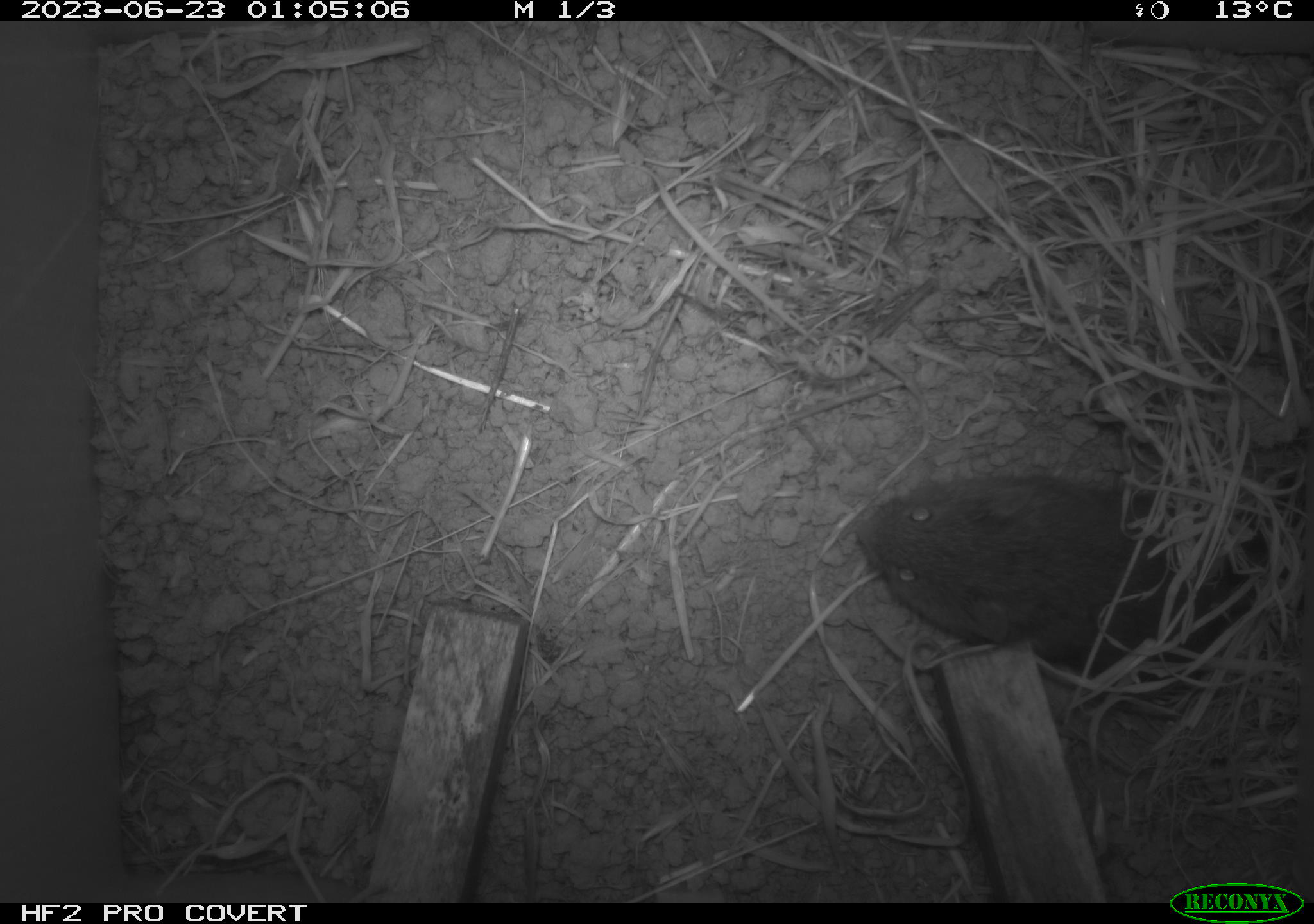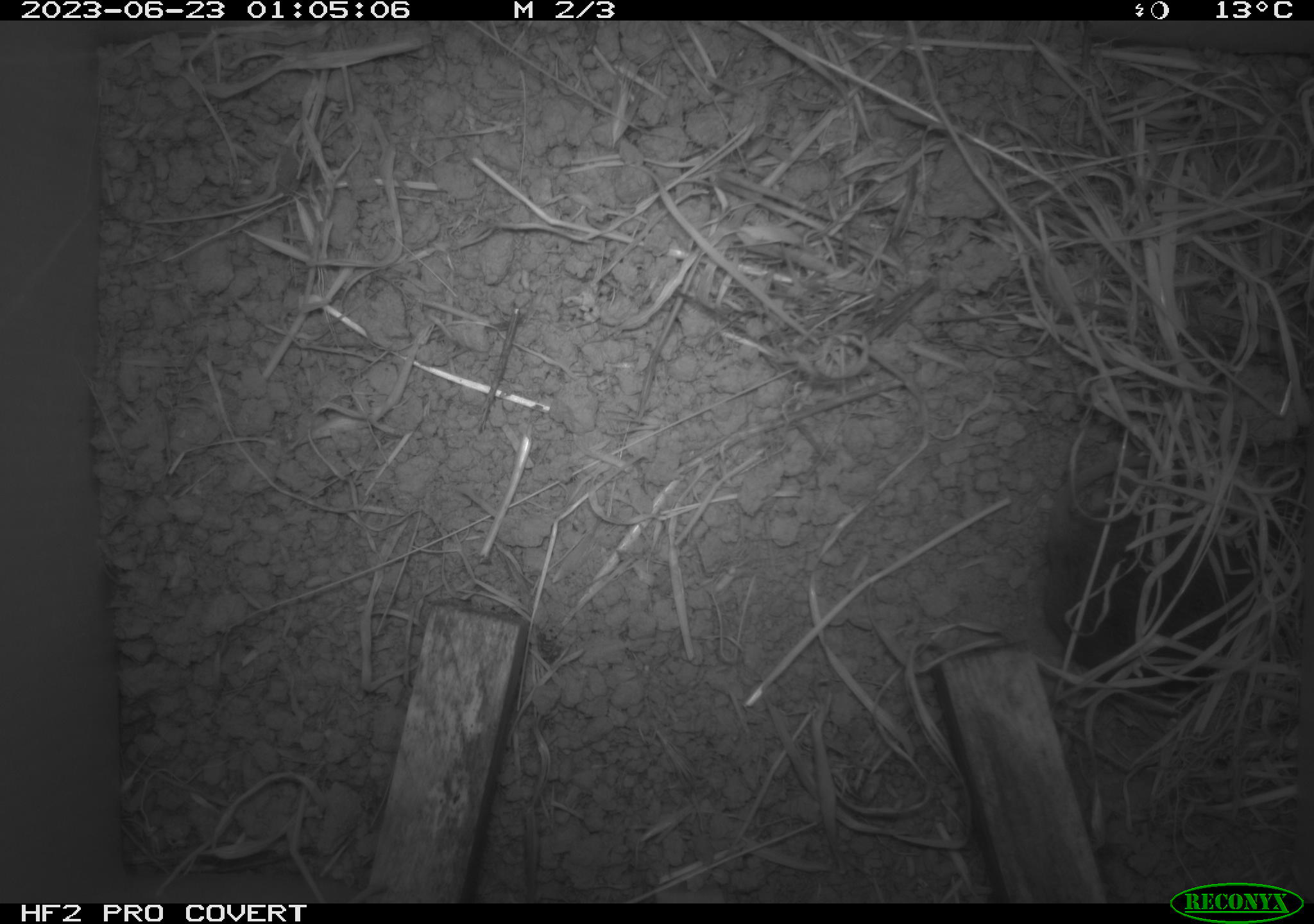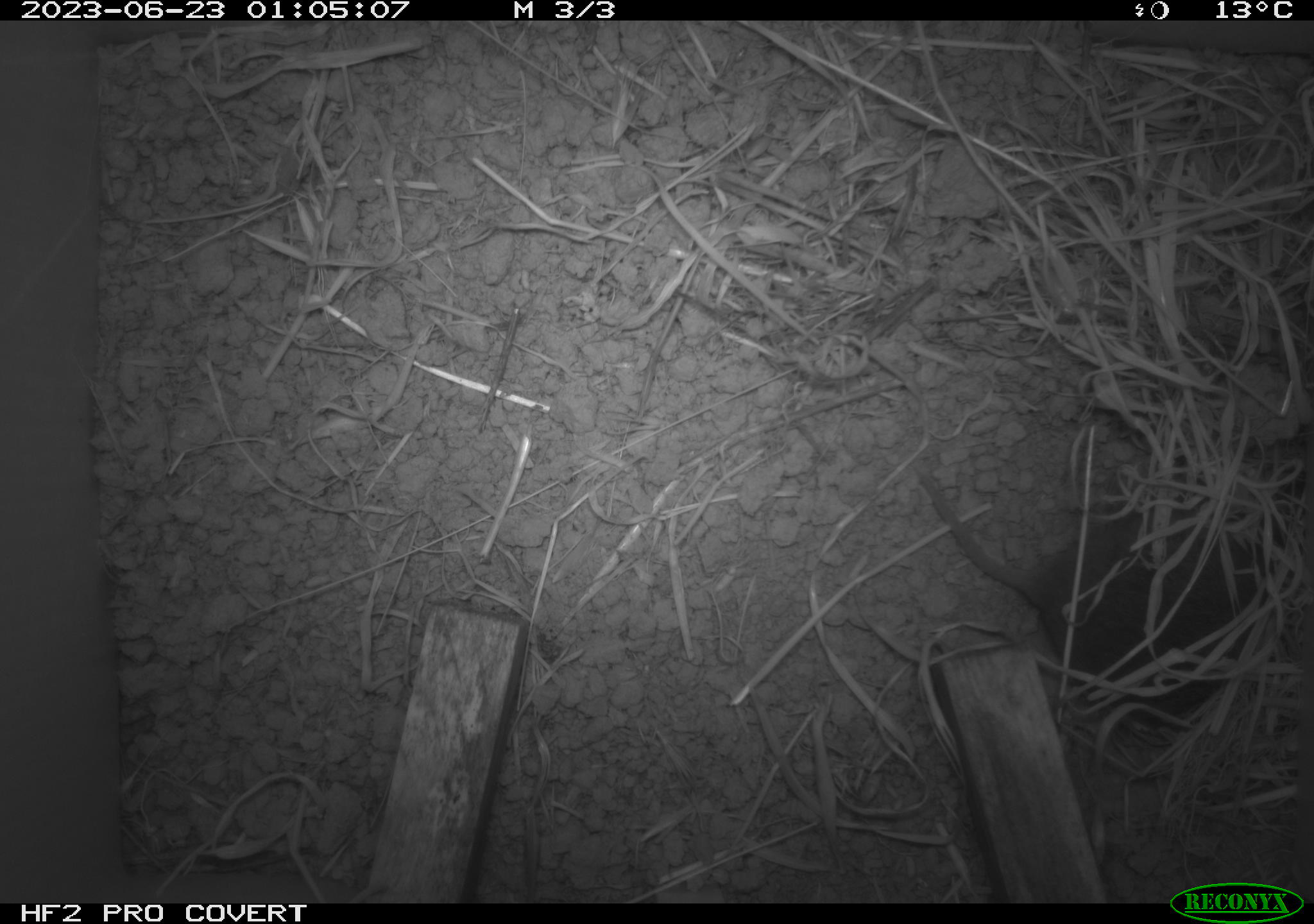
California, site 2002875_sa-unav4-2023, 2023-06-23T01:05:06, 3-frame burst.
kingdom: Animalia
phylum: Chordata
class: Mammalia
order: Rodentia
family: Cricetidae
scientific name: Arvicolinae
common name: voles, lemmings, and muskrats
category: arvicolinae subfamily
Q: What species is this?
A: Arvicolinae subfamily (voles, lemmings, and muskrats) (Arvicolinae).